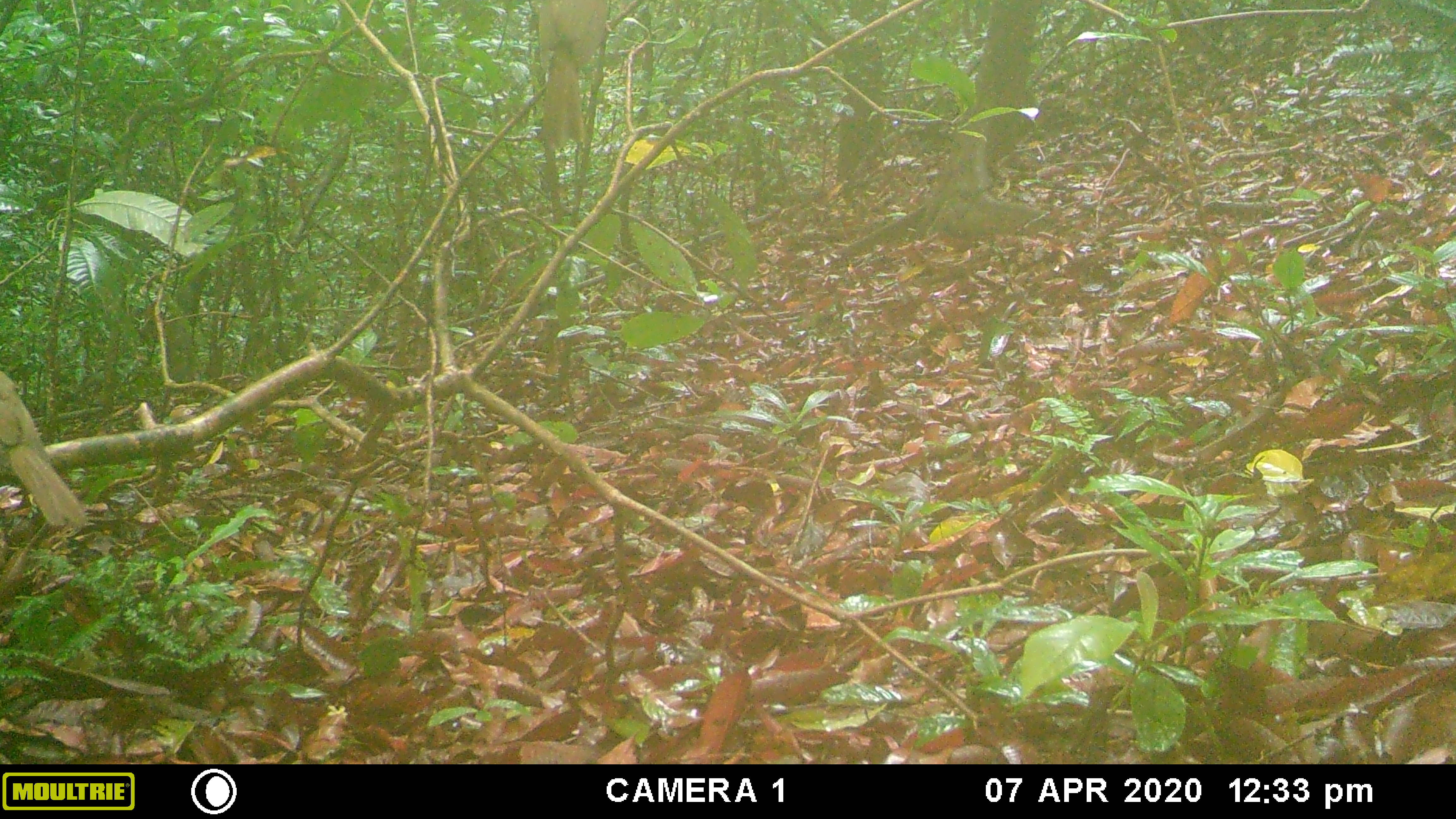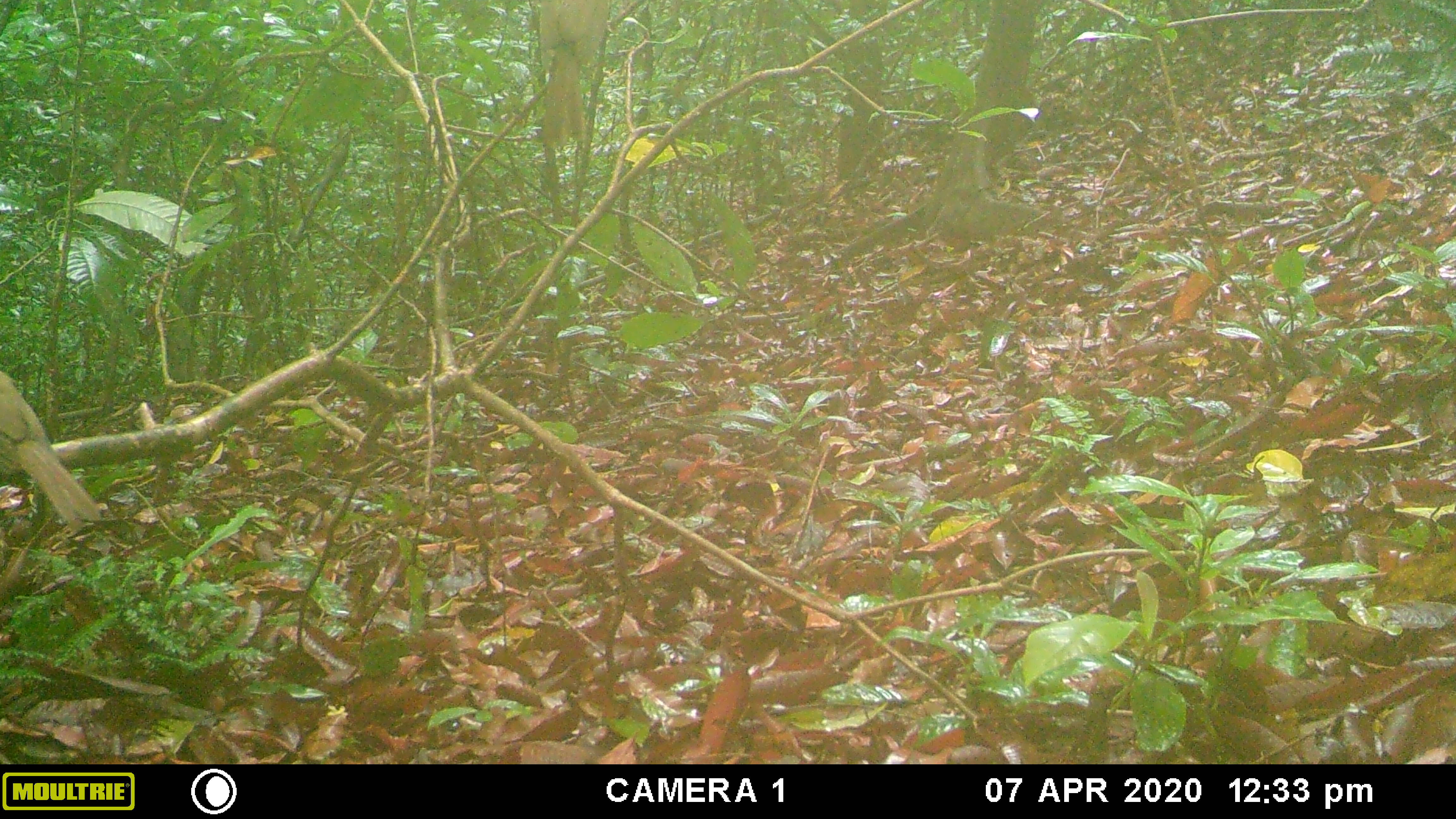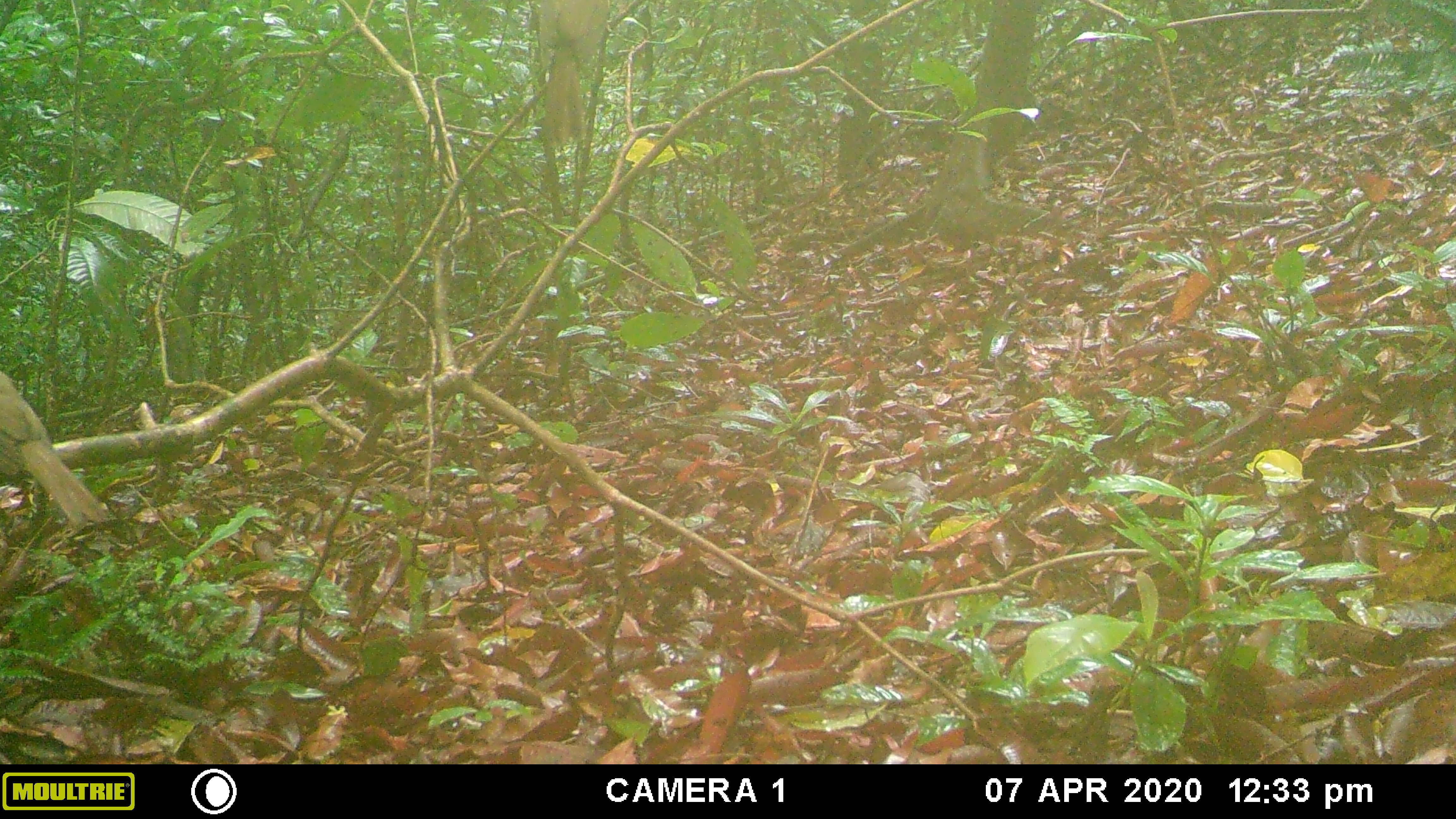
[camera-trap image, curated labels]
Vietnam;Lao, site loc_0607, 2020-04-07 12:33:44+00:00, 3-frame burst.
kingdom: Animalia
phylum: Chordata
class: Aves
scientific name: Aves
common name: bird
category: unidentified bird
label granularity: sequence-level